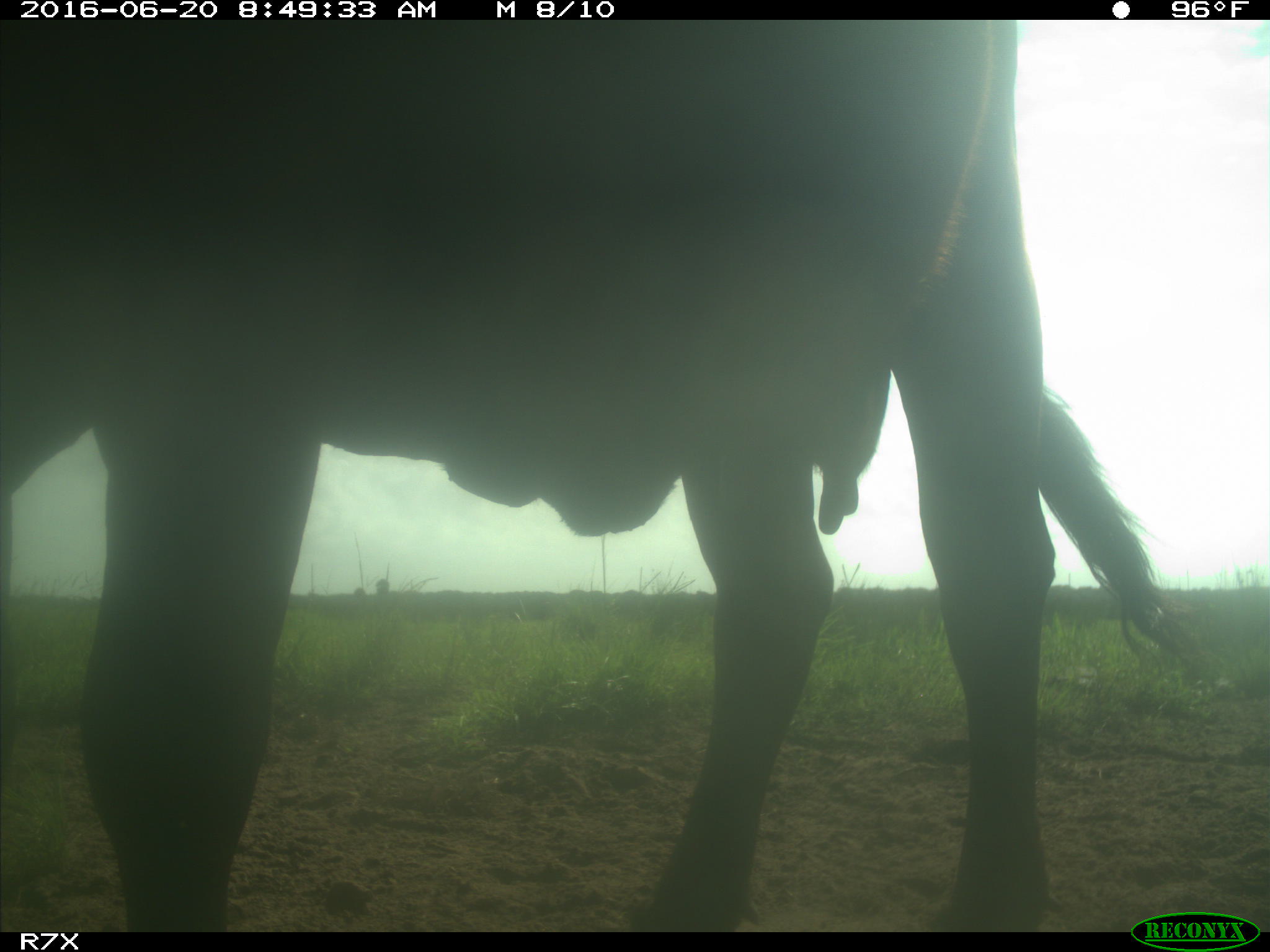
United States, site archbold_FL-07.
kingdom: Animalia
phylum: Chordata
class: Mammalia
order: Artiodactyla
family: Bovidae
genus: Bos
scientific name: Bos taurus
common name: domestic cow